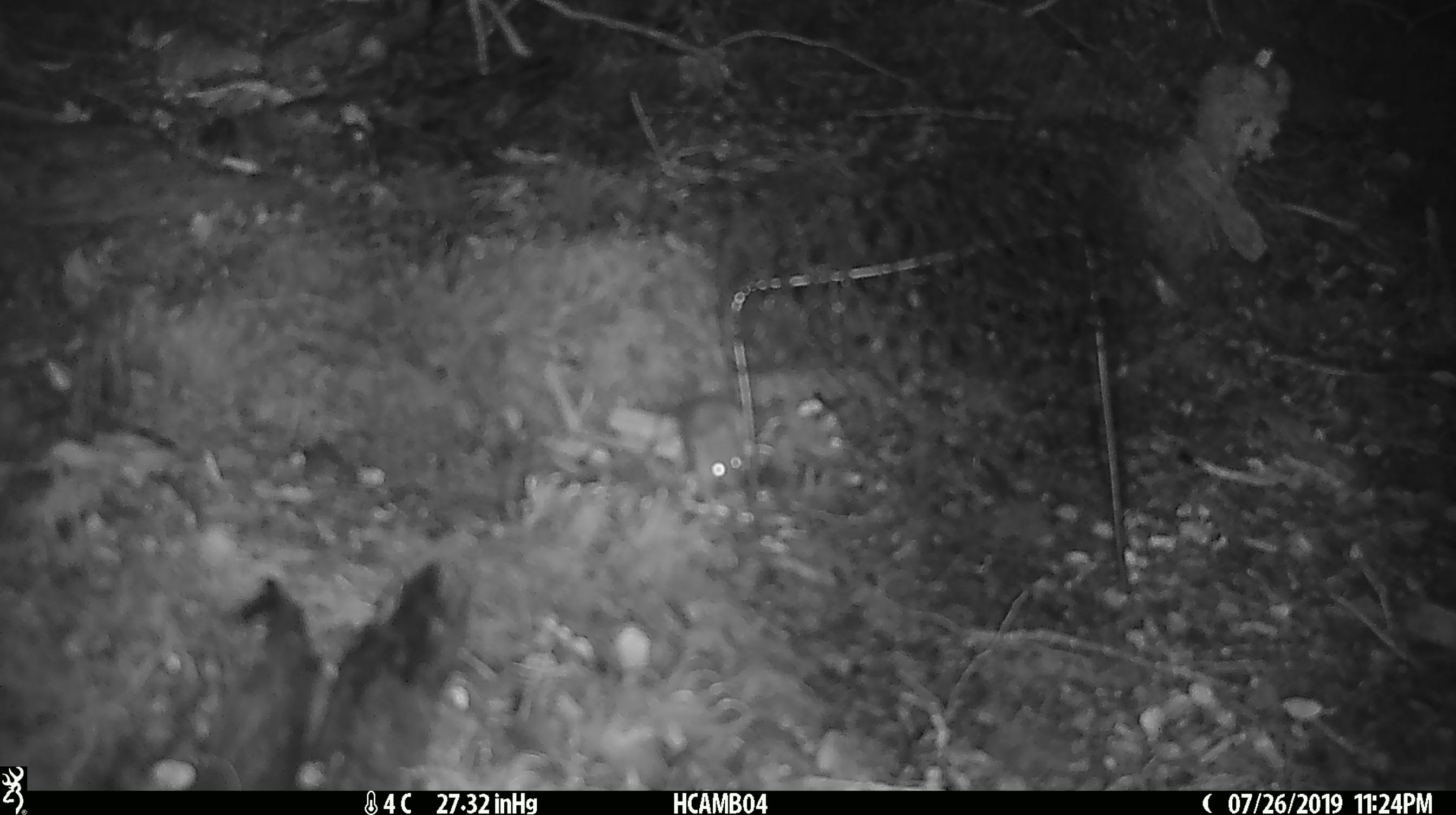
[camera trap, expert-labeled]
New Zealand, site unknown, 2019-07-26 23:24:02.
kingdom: Animalia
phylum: Chordata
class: Mammalia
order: Rodentia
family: Muridae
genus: Mus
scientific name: Mus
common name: mouse